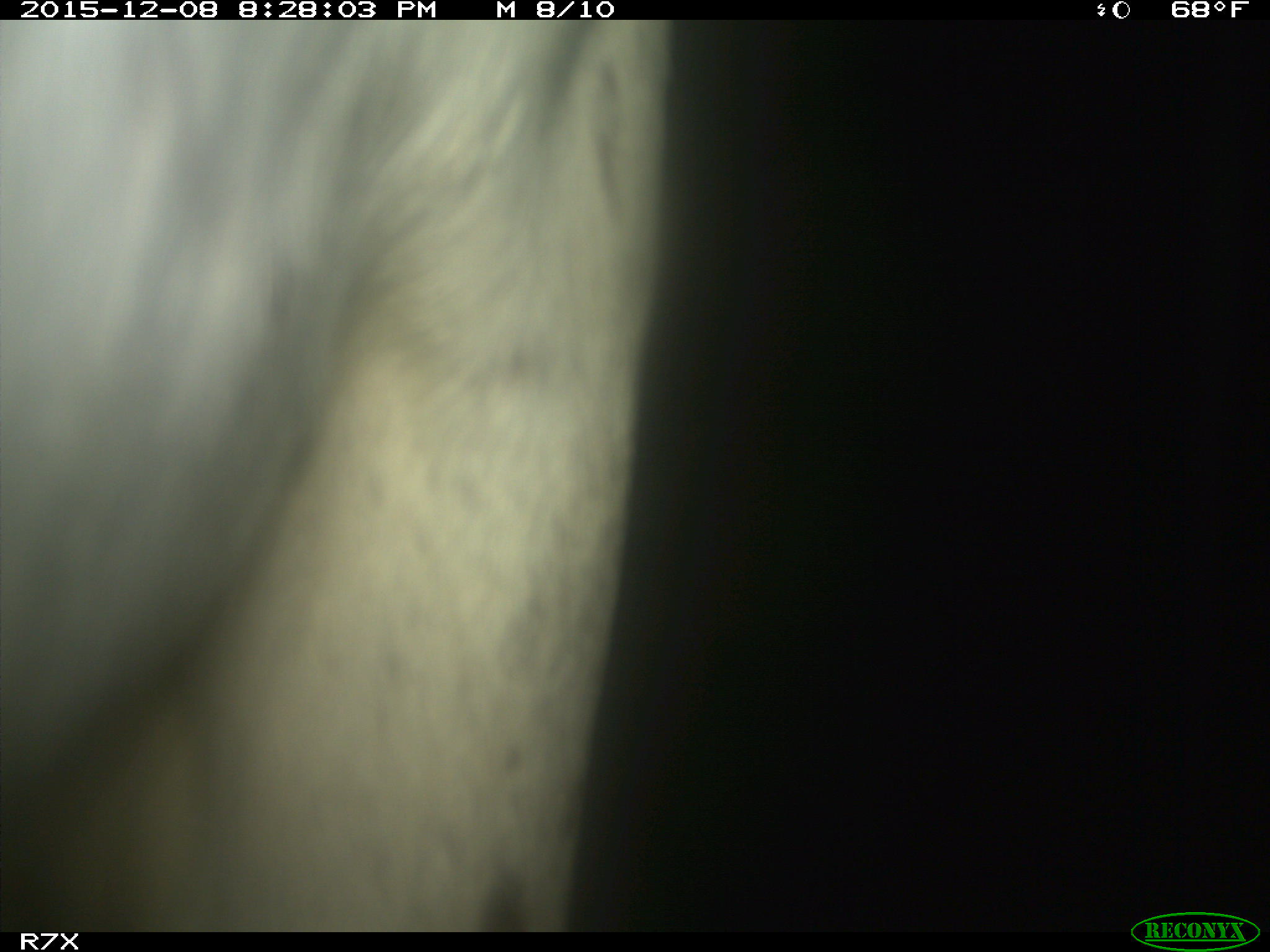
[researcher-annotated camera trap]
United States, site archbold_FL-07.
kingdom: Animalia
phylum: Chordata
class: Mammalia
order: Artiodactyla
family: Bovidae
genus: Bos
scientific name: Bos taurus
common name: domestic cow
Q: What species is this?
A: Bos taurus (domestic cow).